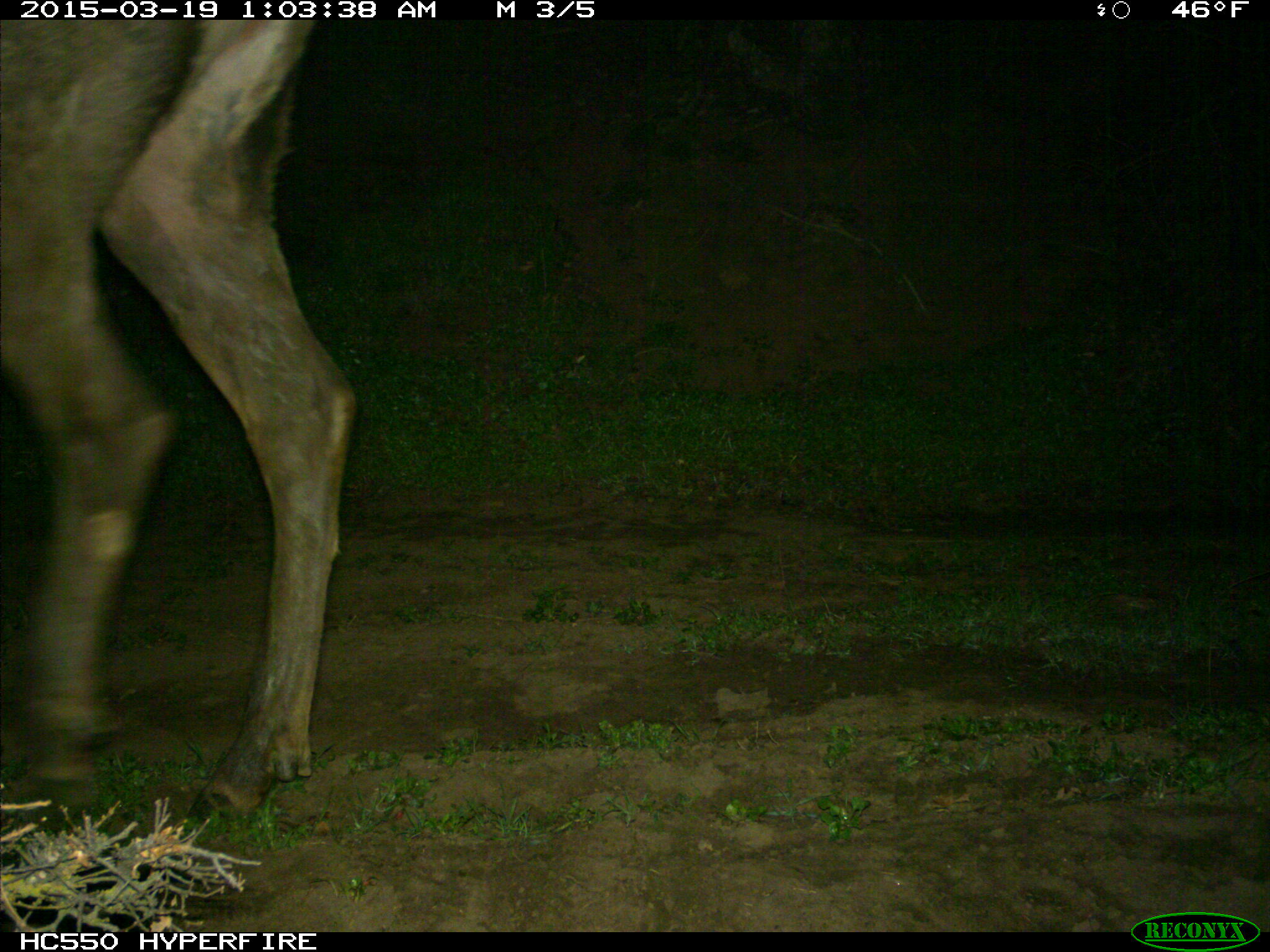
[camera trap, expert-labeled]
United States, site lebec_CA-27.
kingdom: Animalia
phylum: Chordata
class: Mammalia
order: Artiodactyla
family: Cervidae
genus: Cervus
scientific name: Cervus canadensis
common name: elk